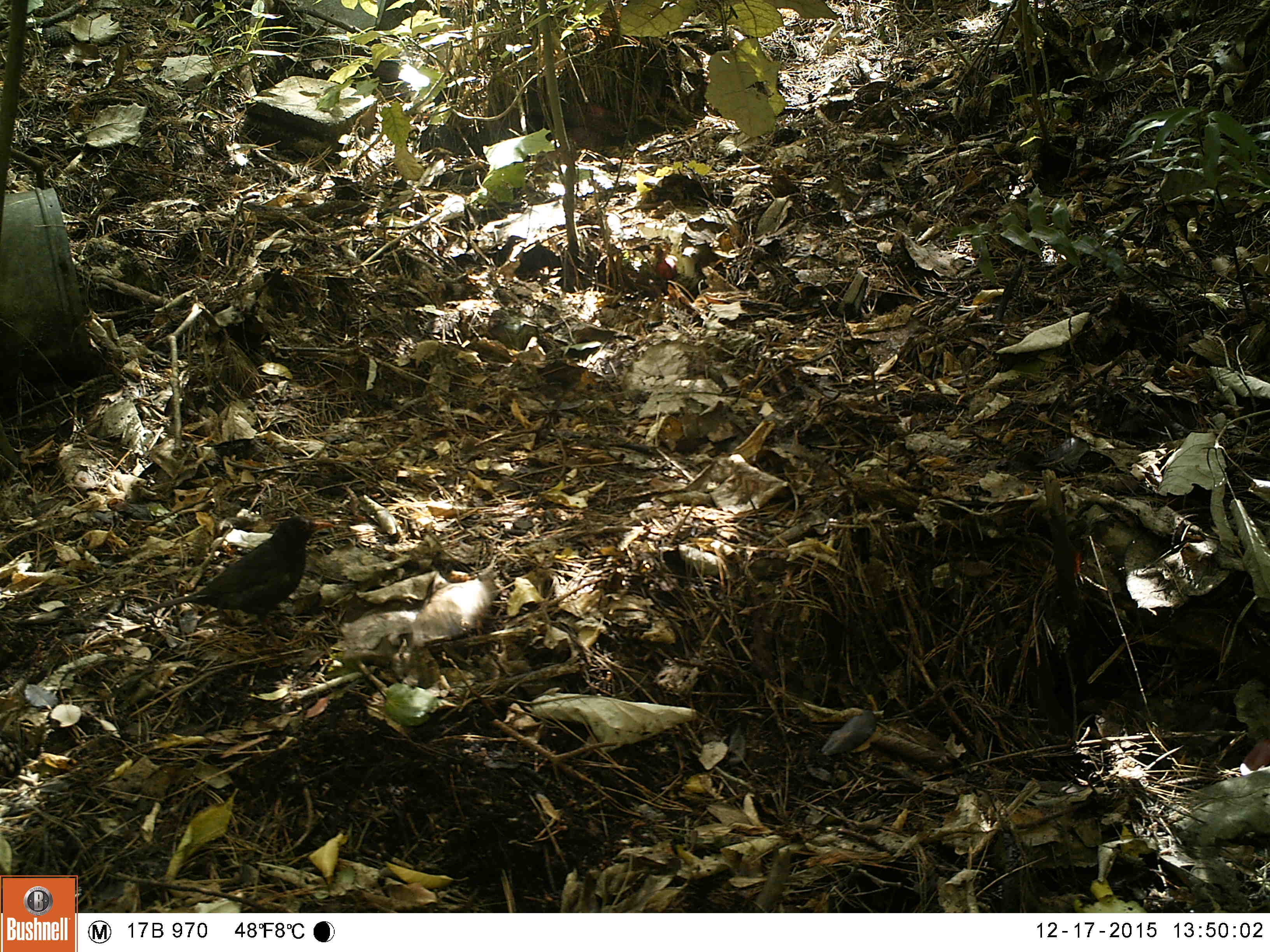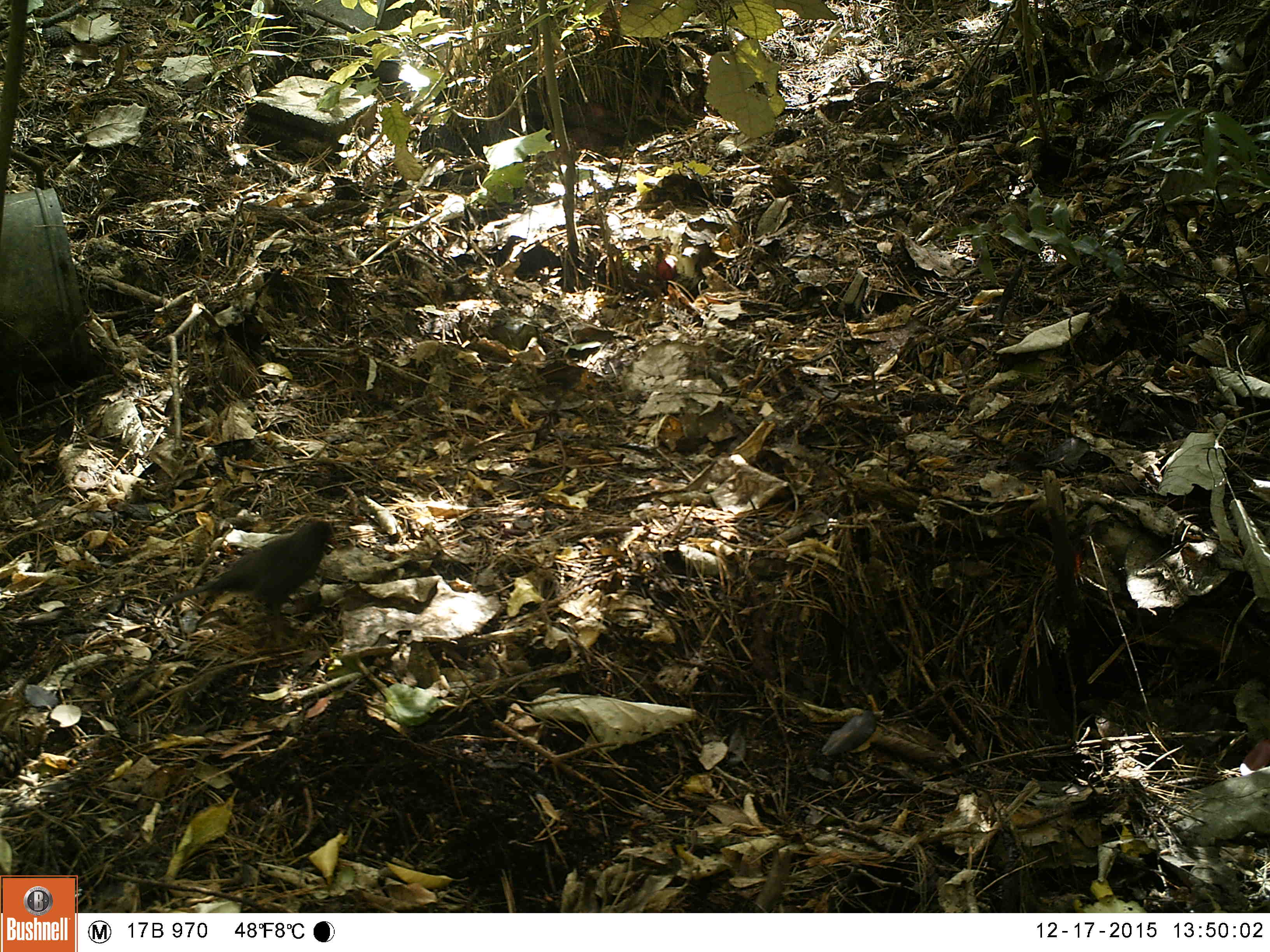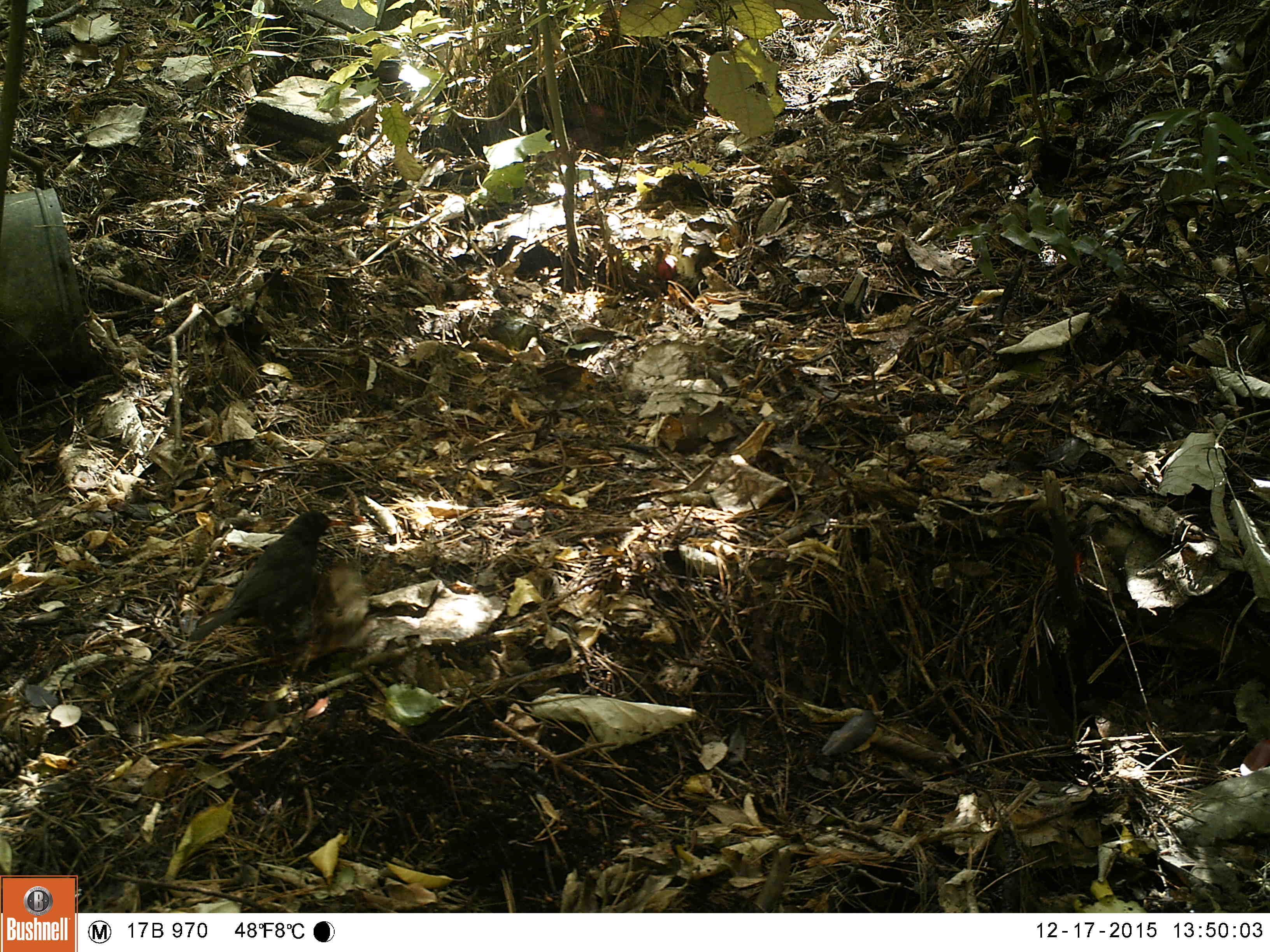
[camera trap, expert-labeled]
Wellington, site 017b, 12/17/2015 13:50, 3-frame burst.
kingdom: Animalia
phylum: Chordata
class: Aves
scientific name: Aves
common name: bird